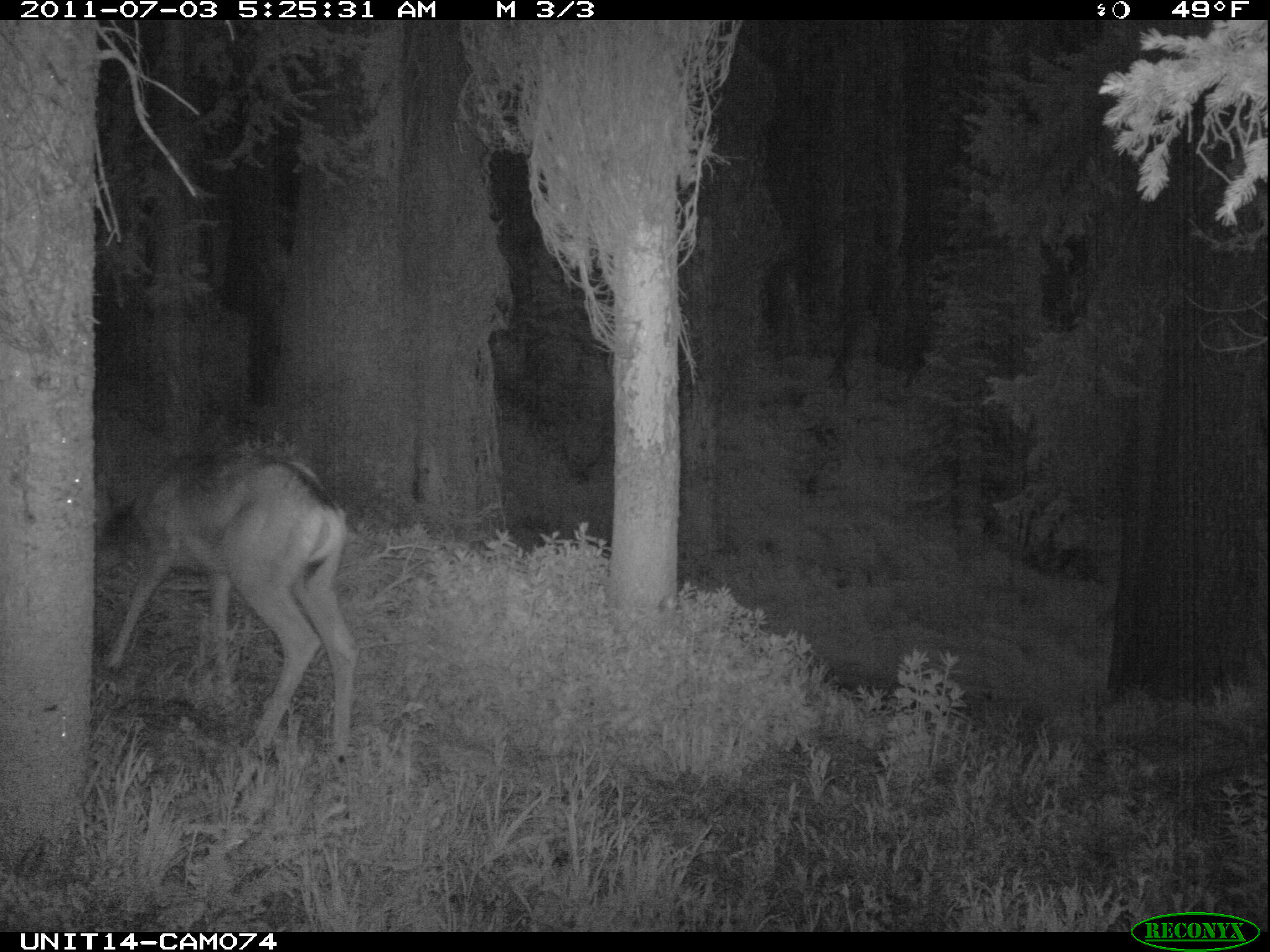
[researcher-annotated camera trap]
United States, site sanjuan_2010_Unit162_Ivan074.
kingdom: Animalia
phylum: Chordata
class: Mammalia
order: Artiodactyla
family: Cervidae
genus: Odocoileus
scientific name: Odocoileus hemionus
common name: mule deer